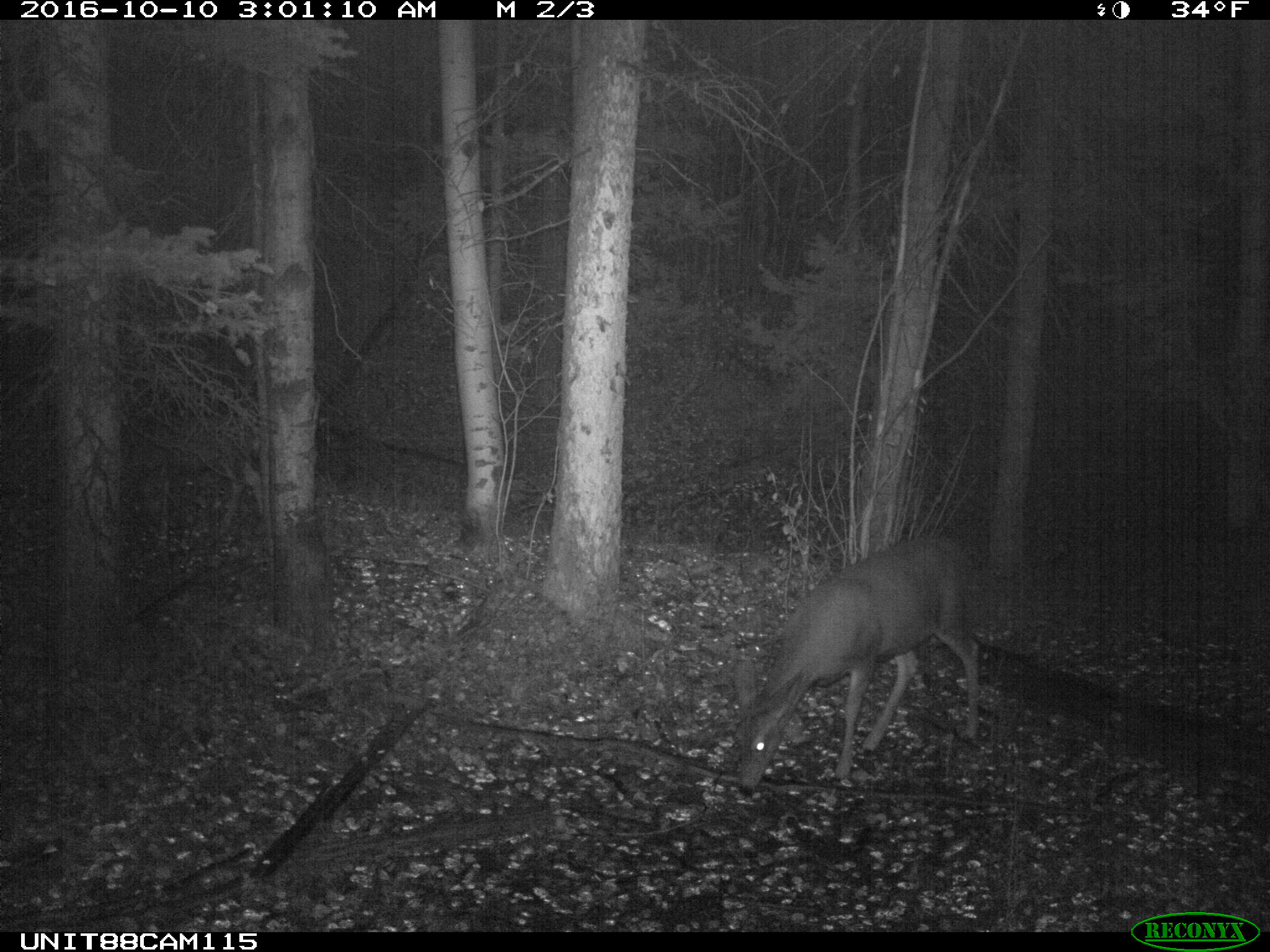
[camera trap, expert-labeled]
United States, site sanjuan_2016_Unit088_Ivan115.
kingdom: Animalia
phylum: Chordata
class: Mammalia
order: Artiodactyla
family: Cervidae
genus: Odocoileus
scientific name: Odocoileus hemionus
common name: mule deer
Odocoileus hemionus (mule deer).